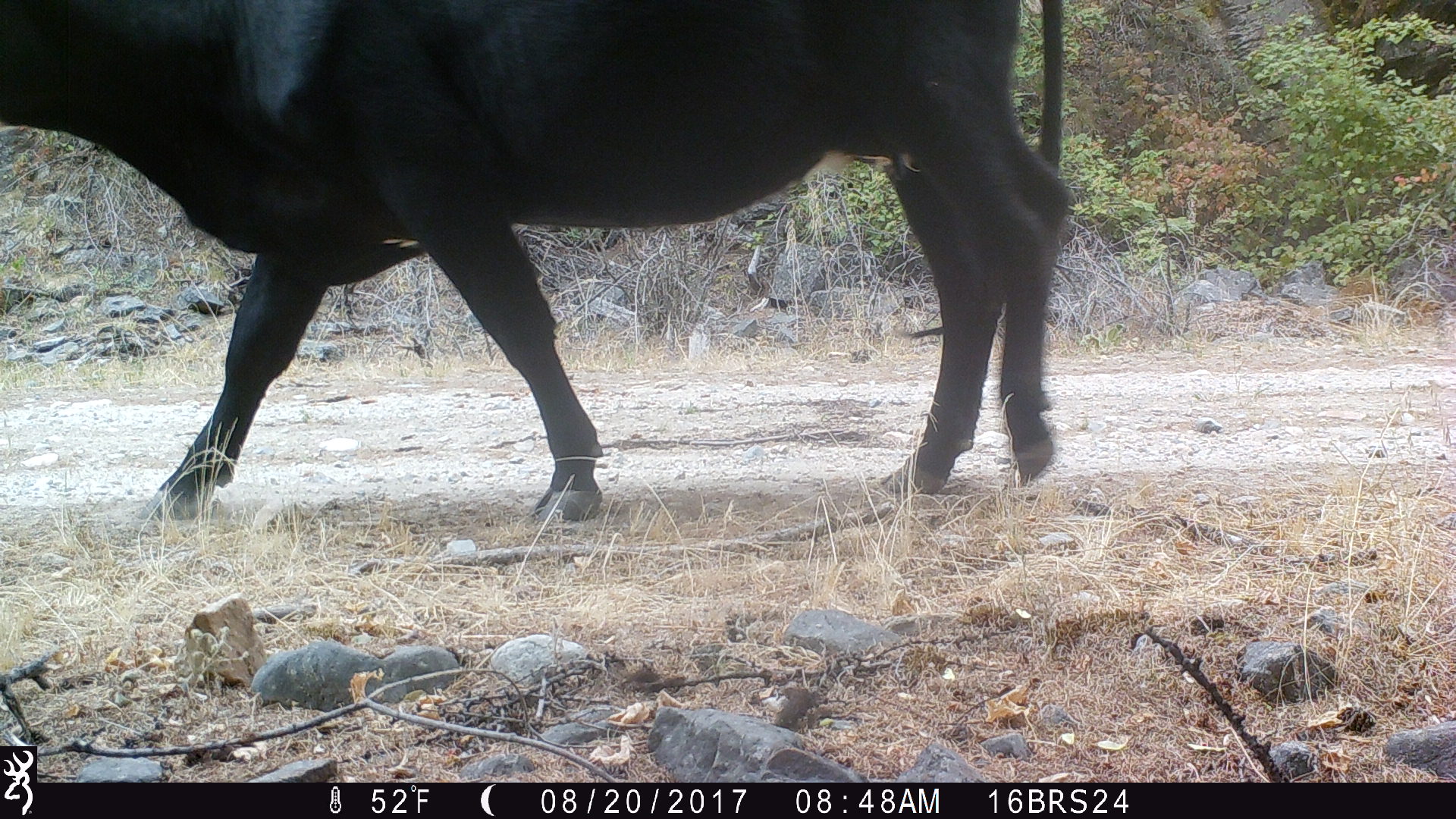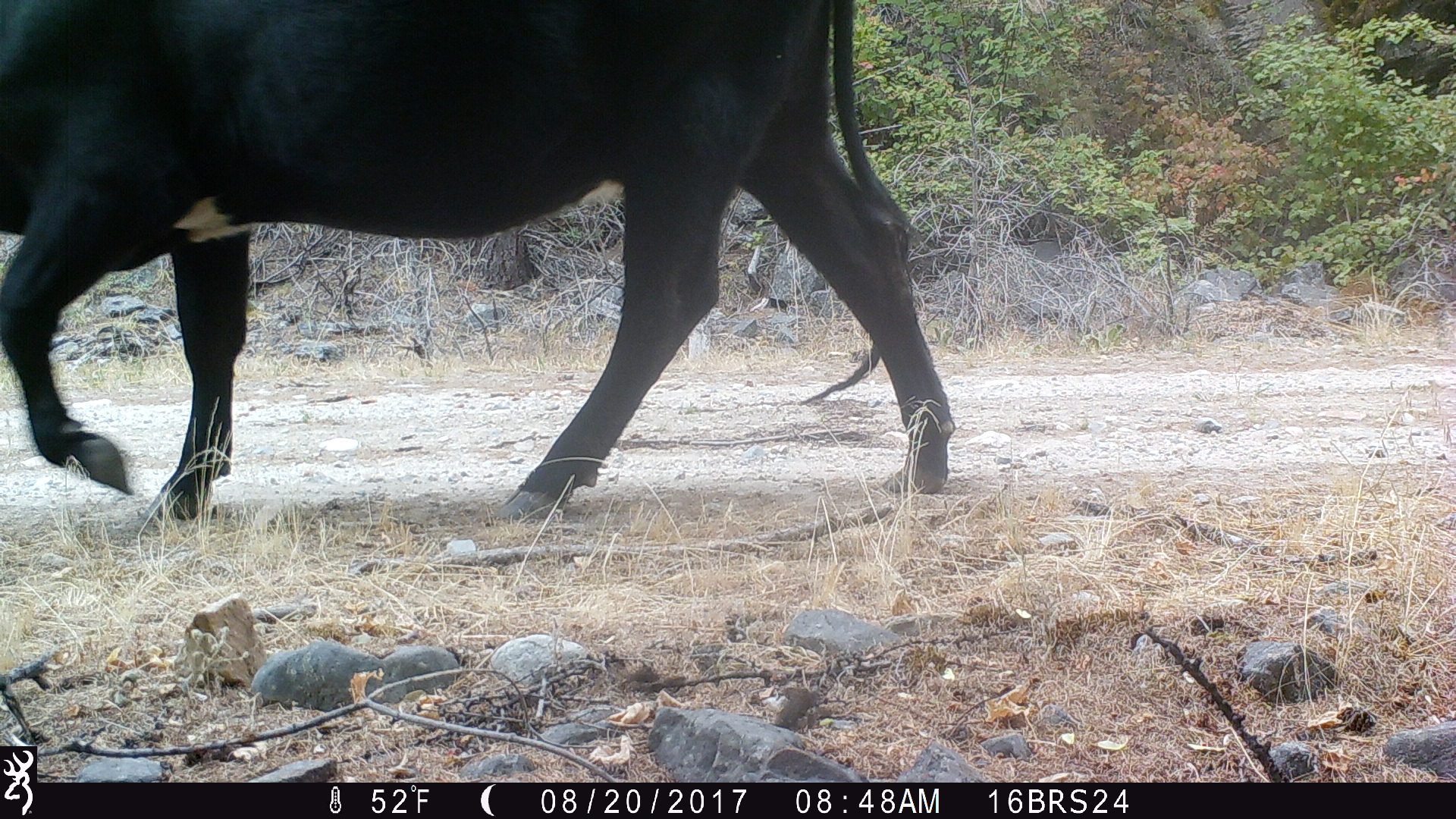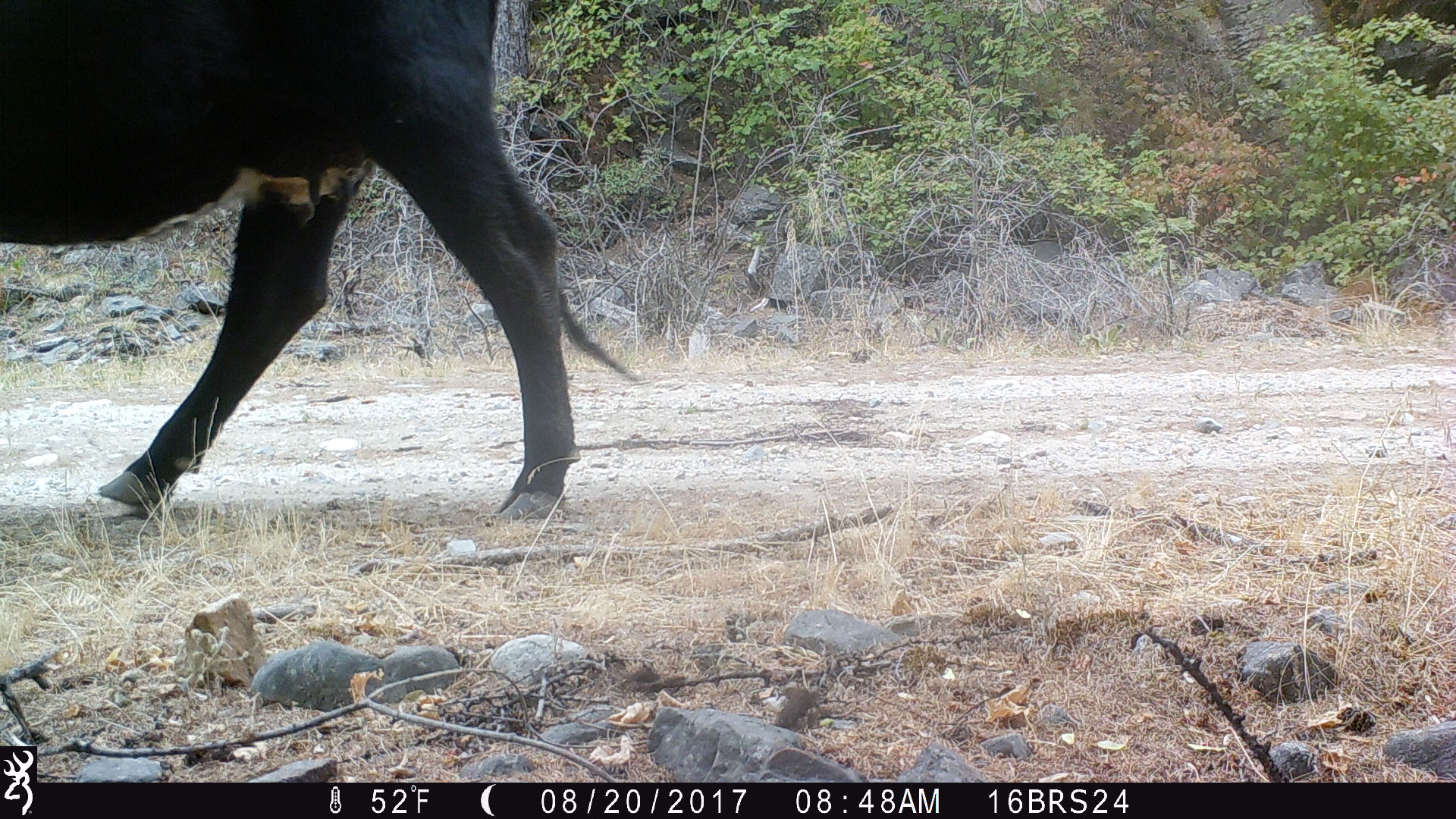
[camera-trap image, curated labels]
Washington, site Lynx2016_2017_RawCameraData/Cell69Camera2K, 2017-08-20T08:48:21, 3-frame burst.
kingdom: Animalia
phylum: Chordata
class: Mammalia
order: Artiodactyla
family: Bovidae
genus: Bos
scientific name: Bos taurus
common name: domestic cattle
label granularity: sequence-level